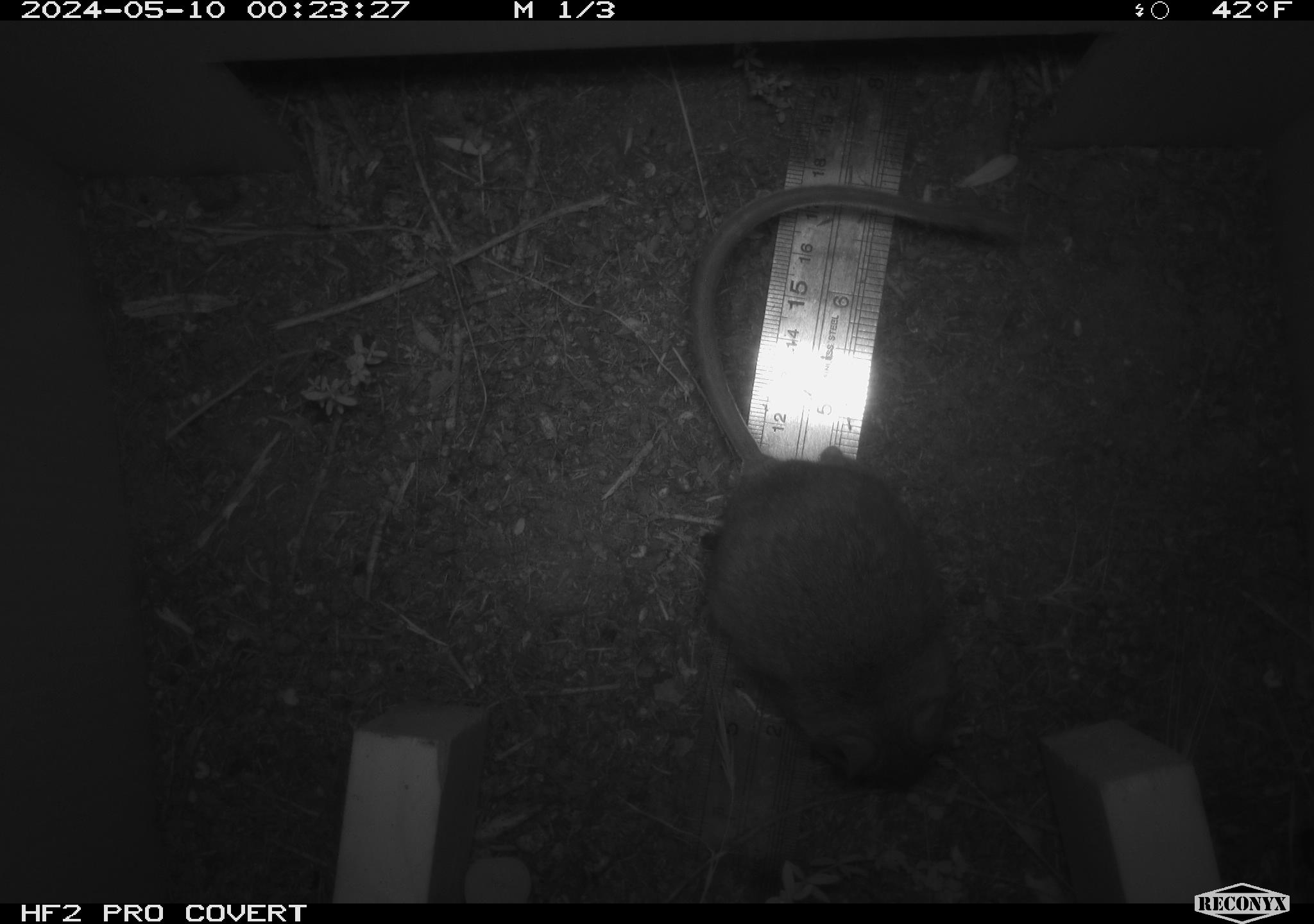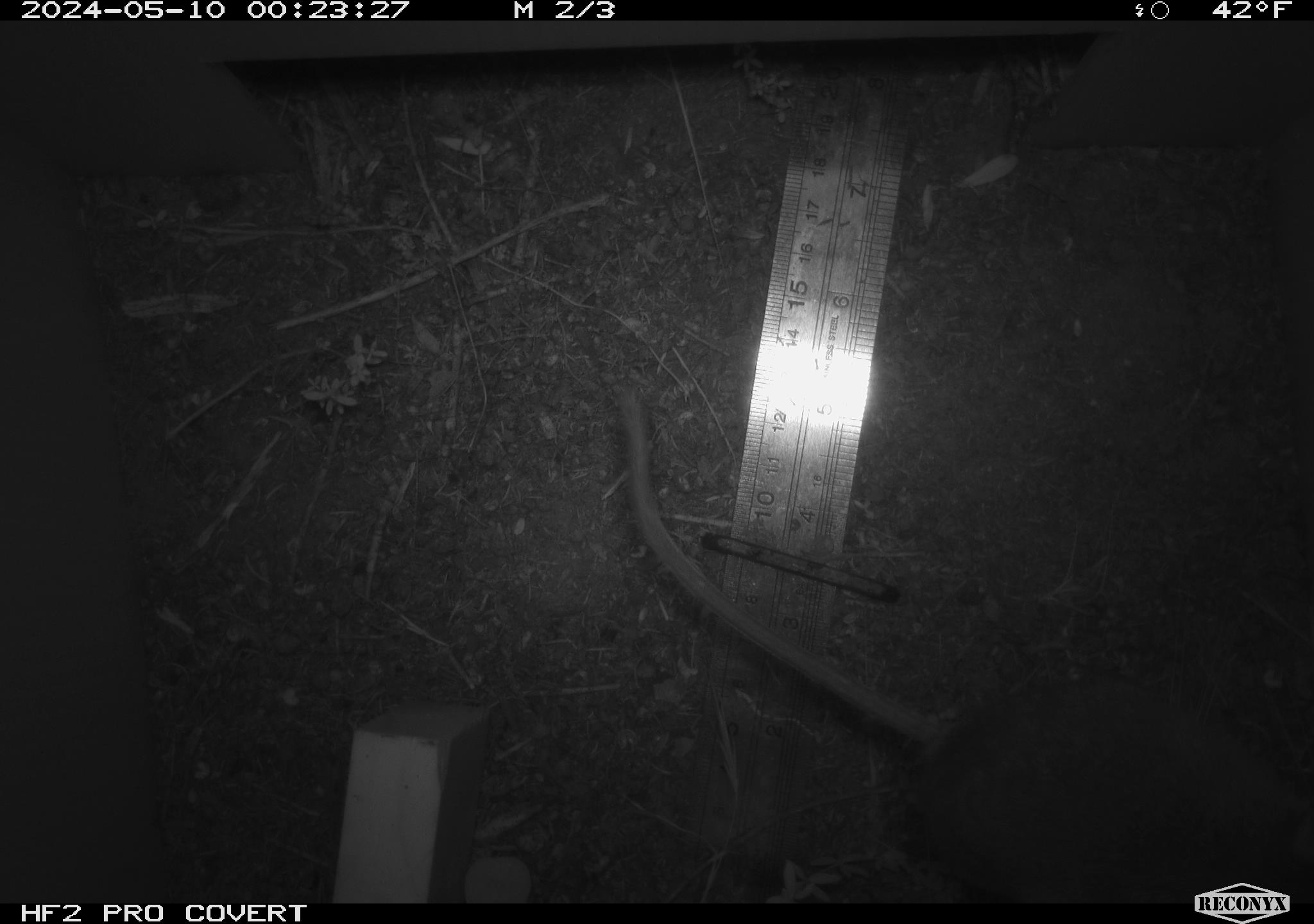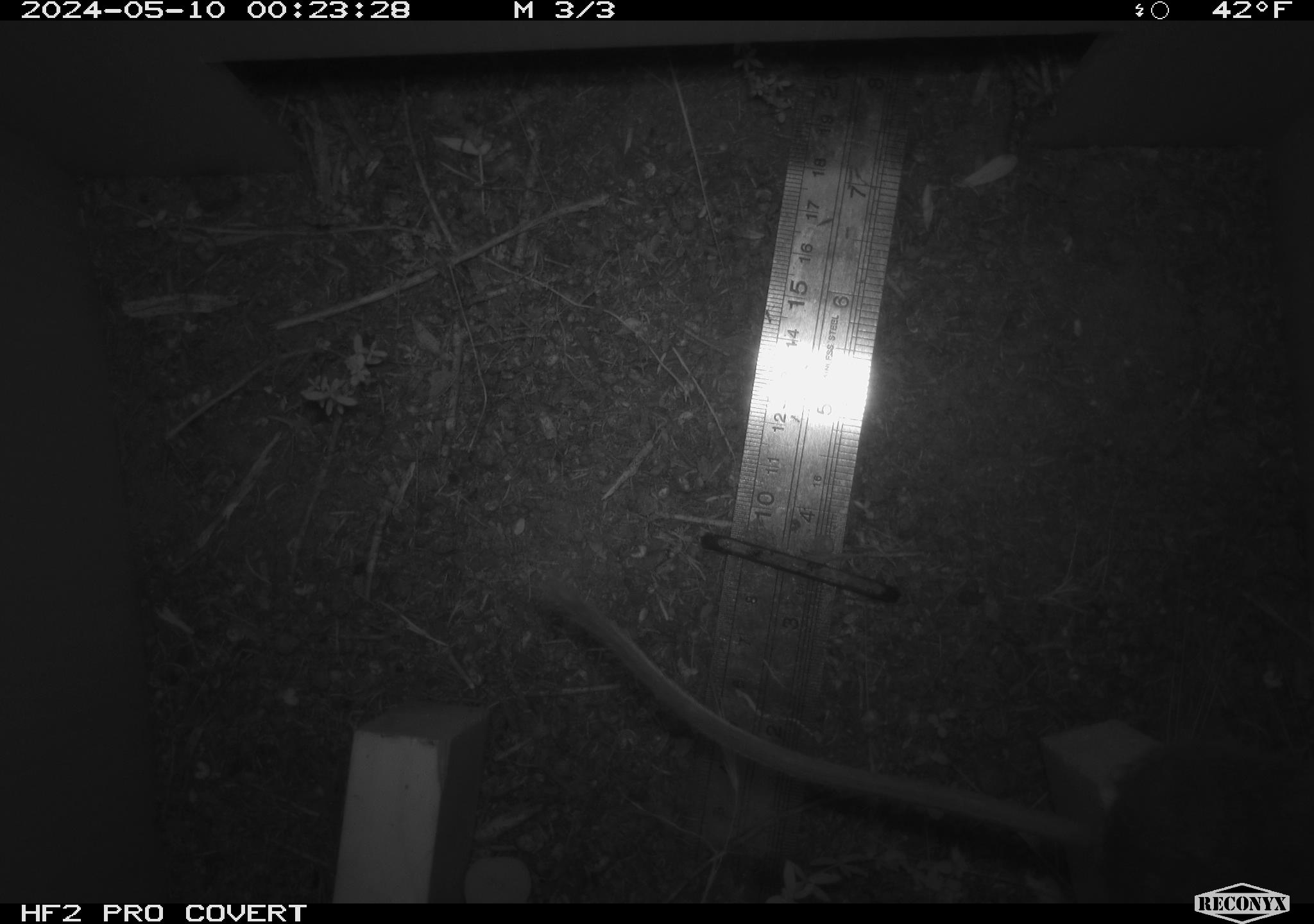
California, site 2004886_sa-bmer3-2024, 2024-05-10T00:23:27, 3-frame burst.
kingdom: Animalia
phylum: Chordata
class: Mammalia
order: Rodentia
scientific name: Rodentia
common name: mouse species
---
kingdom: Animalia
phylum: Chordata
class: Mammalia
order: Rodentia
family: Muridae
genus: Rattus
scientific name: Rattus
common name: rat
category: rattus species